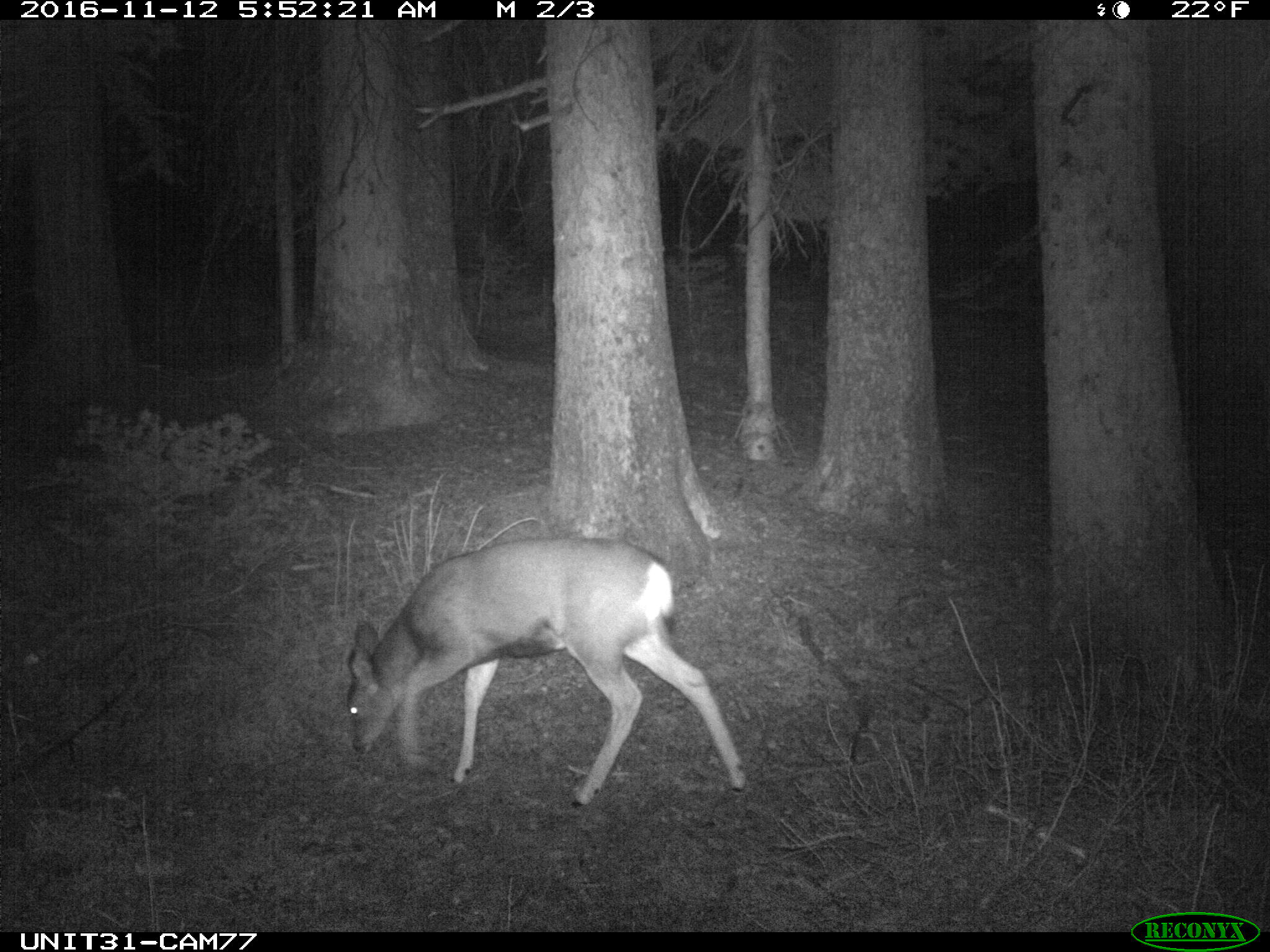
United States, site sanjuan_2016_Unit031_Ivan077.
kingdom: Animalia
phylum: Chordata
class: Mammalia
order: Artiodactyla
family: Cervidae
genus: Odocoileus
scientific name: Odocoileus hemionus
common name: mule deer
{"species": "Odocoileus hemionus (mule deer)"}